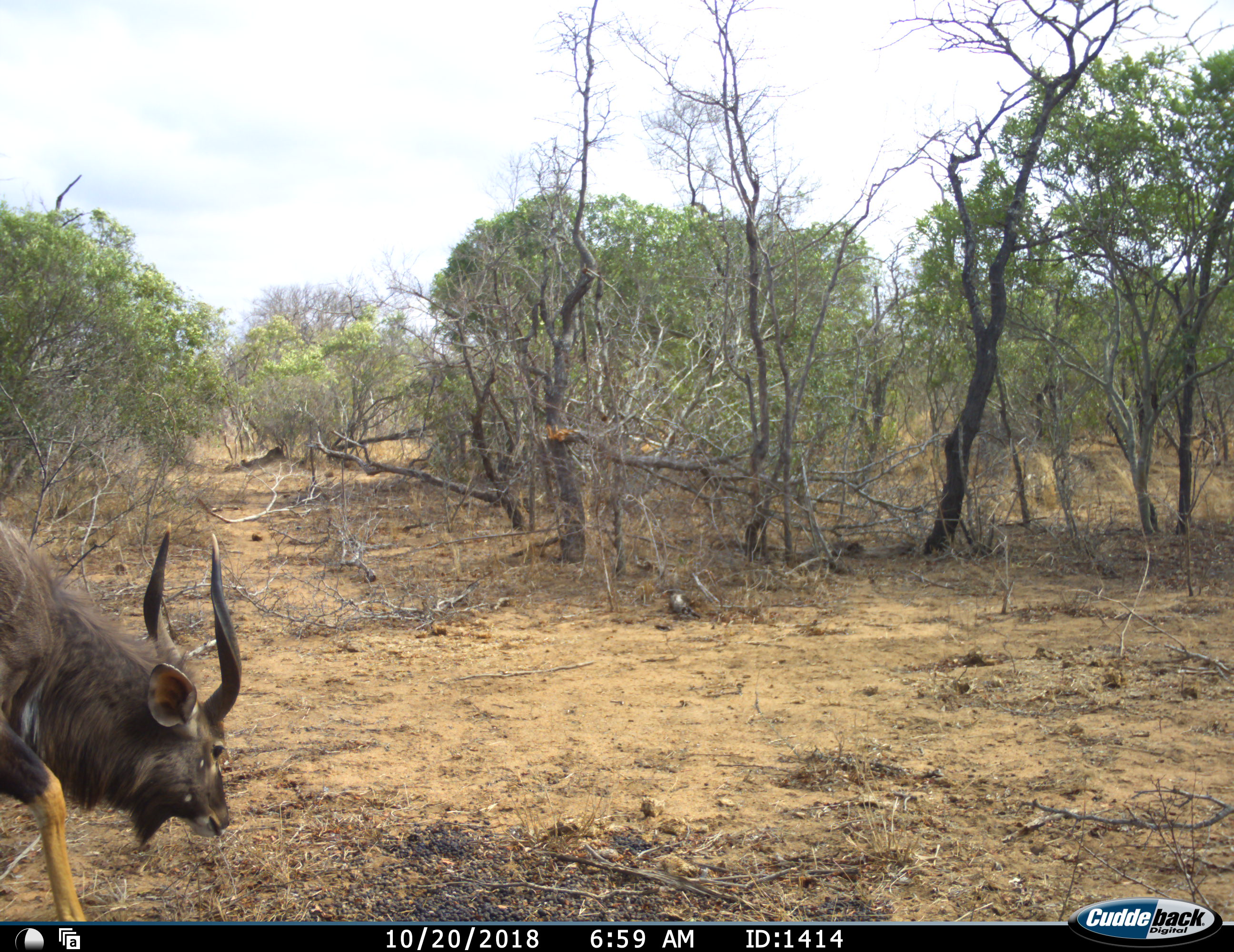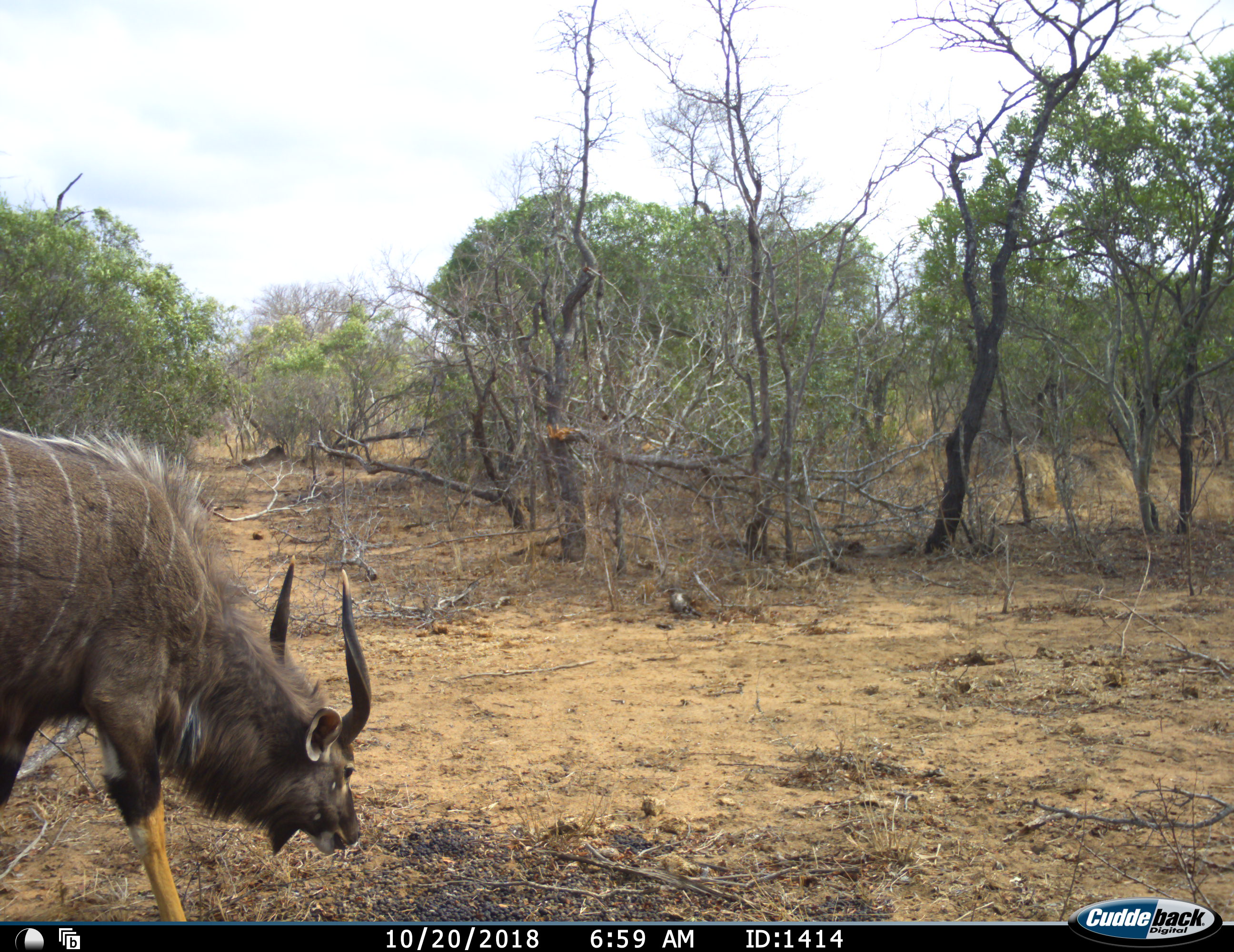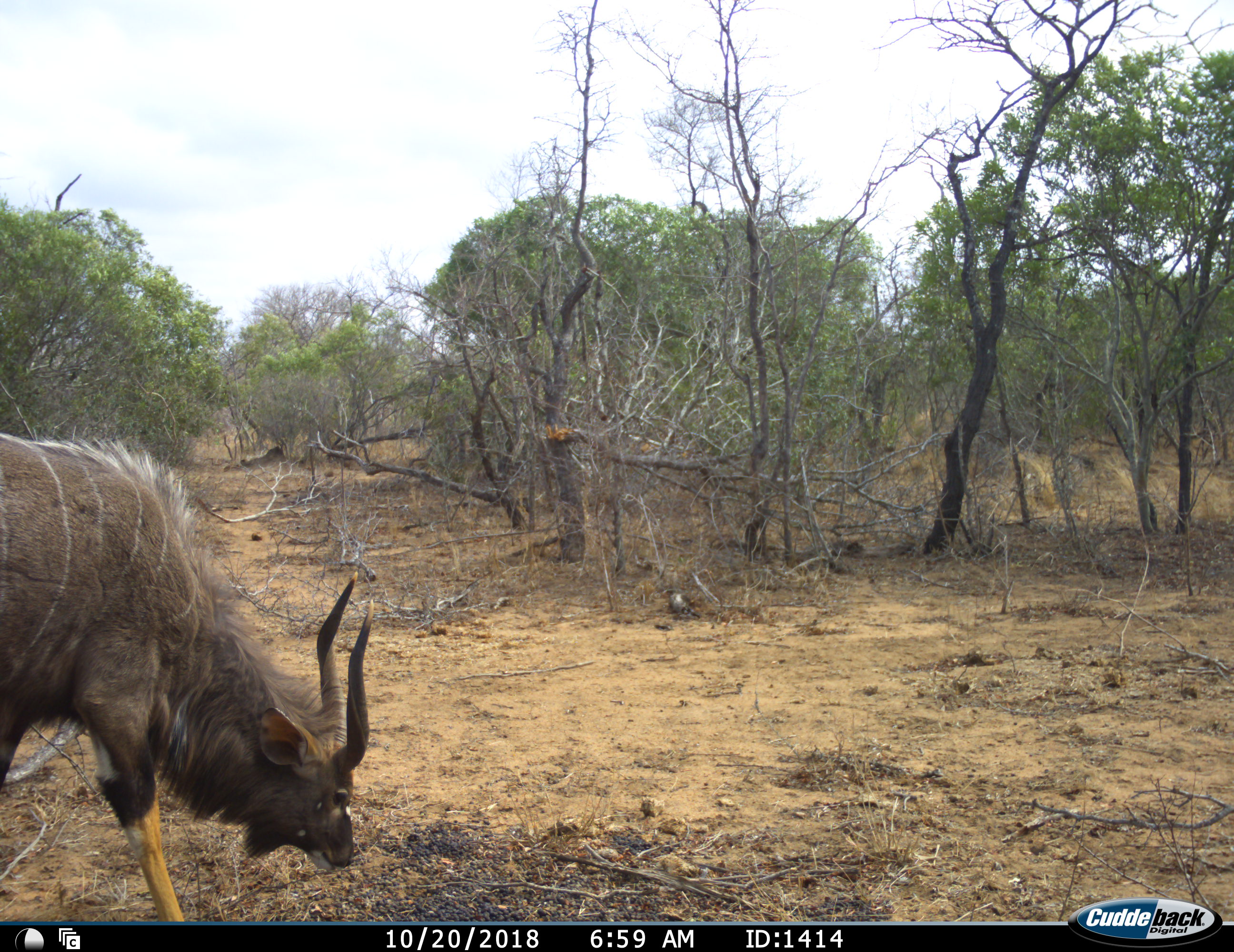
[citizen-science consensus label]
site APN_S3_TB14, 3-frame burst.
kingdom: Animalia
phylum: Chordata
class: Mammalia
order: Artiodactyla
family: Bovidae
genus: Tragelaphus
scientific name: Tragelaphus angasii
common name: nyala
Nyala (Tragelaphus angasii), count 1. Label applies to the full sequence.